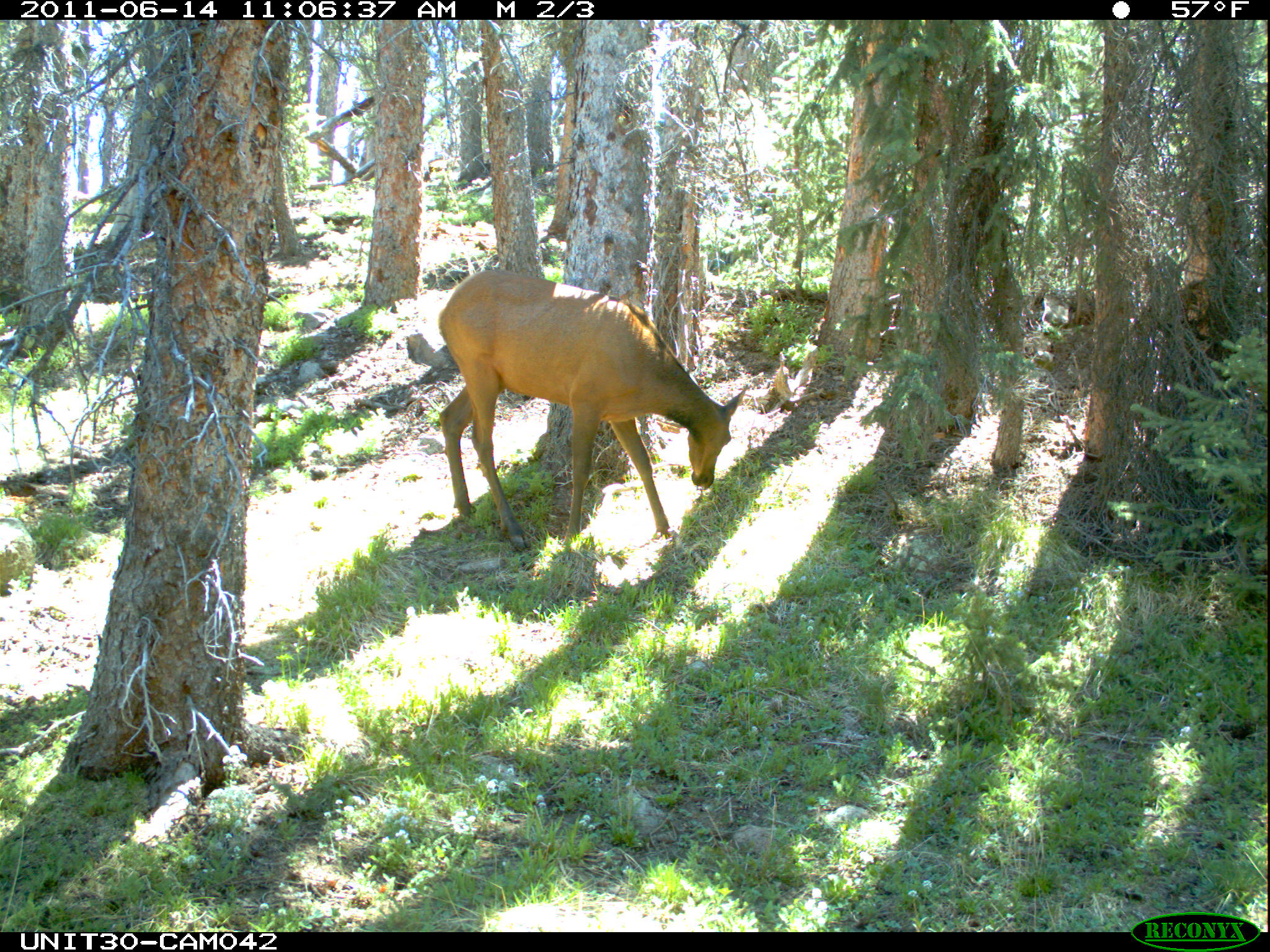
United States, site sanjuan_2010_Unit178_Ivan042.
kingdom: Animalia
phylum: Chordata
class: Mammalia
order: Artiodactyla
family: Cervidae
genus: Cervus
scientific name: Cervus elaphus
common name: red deer